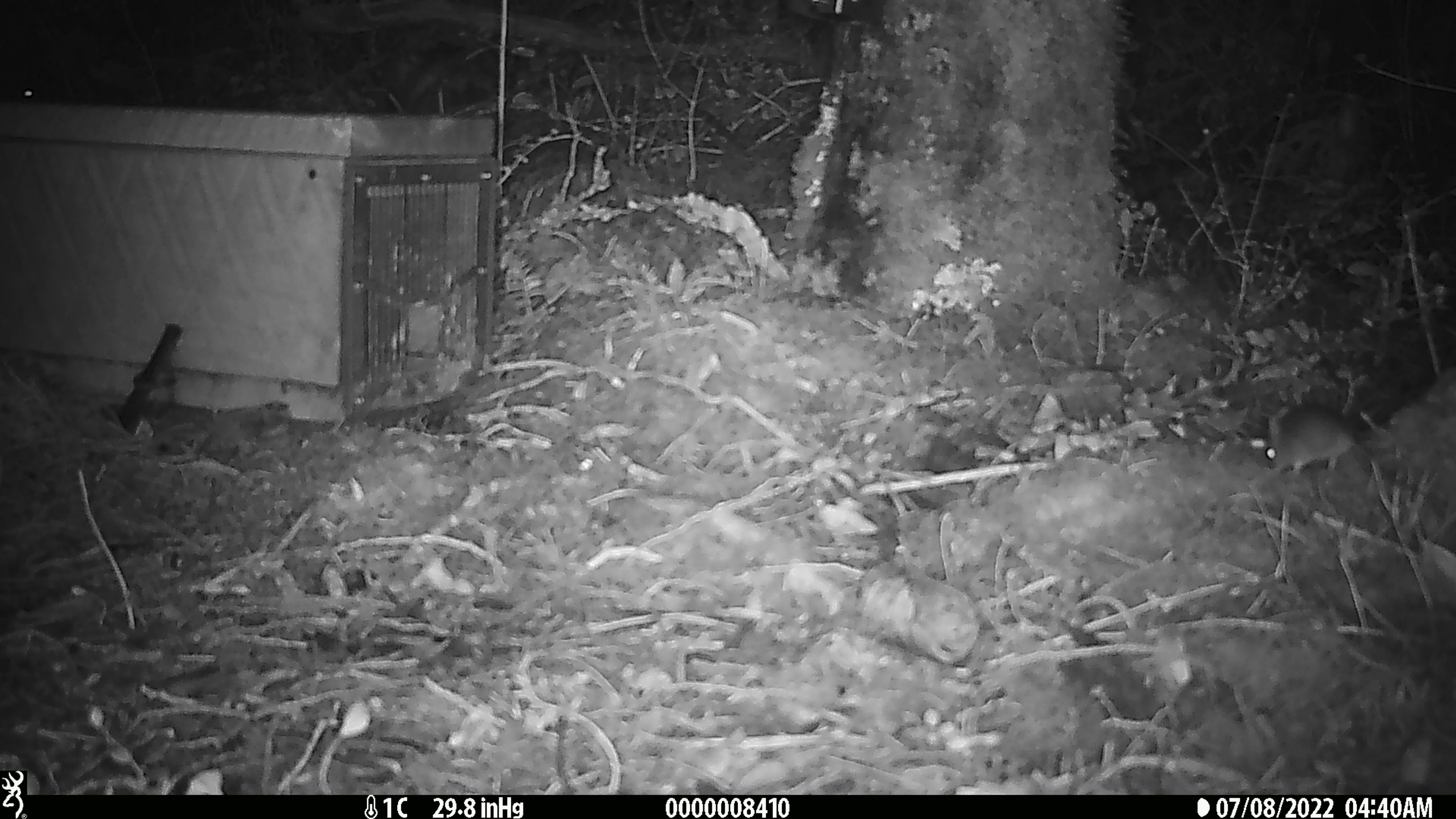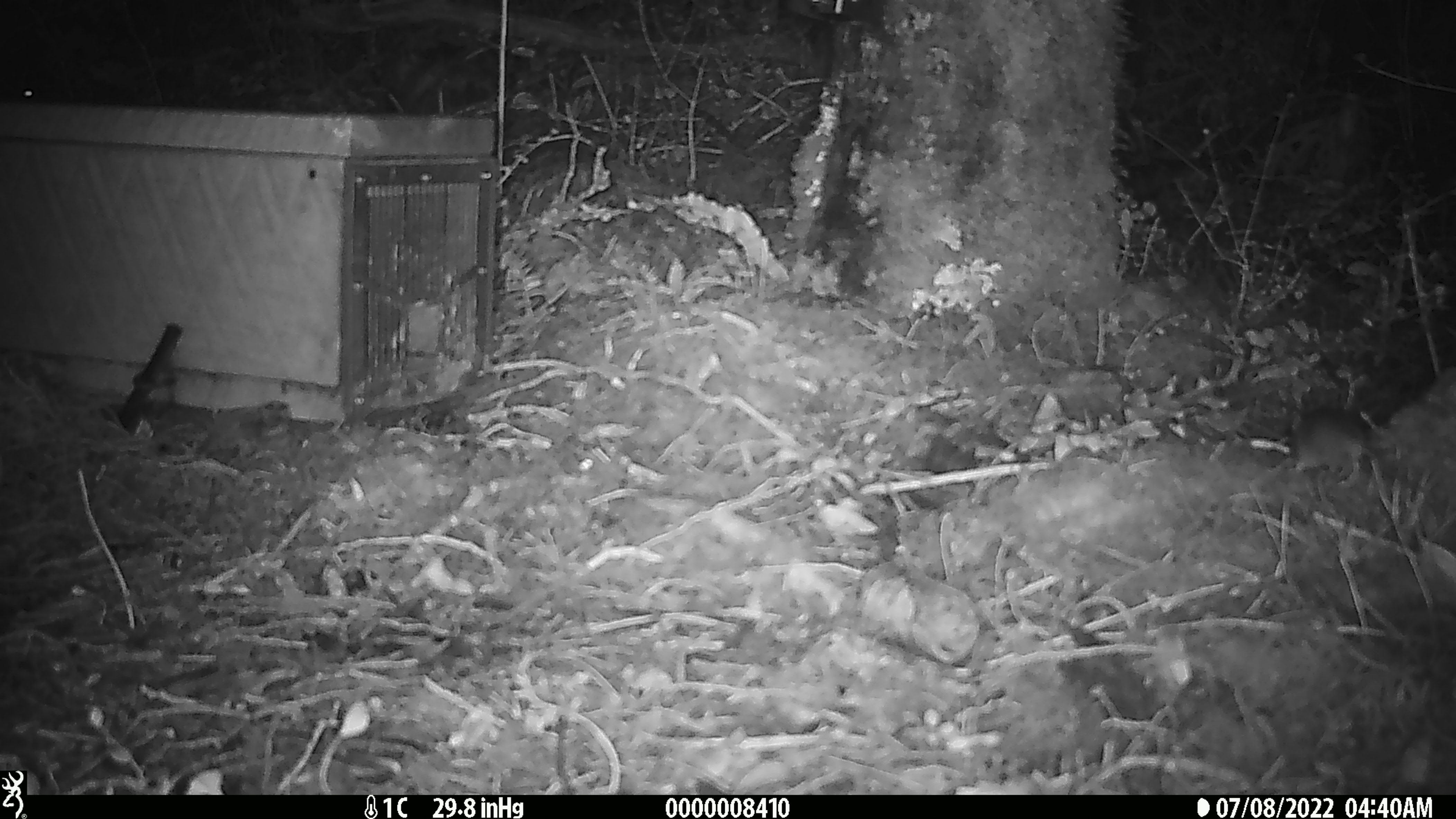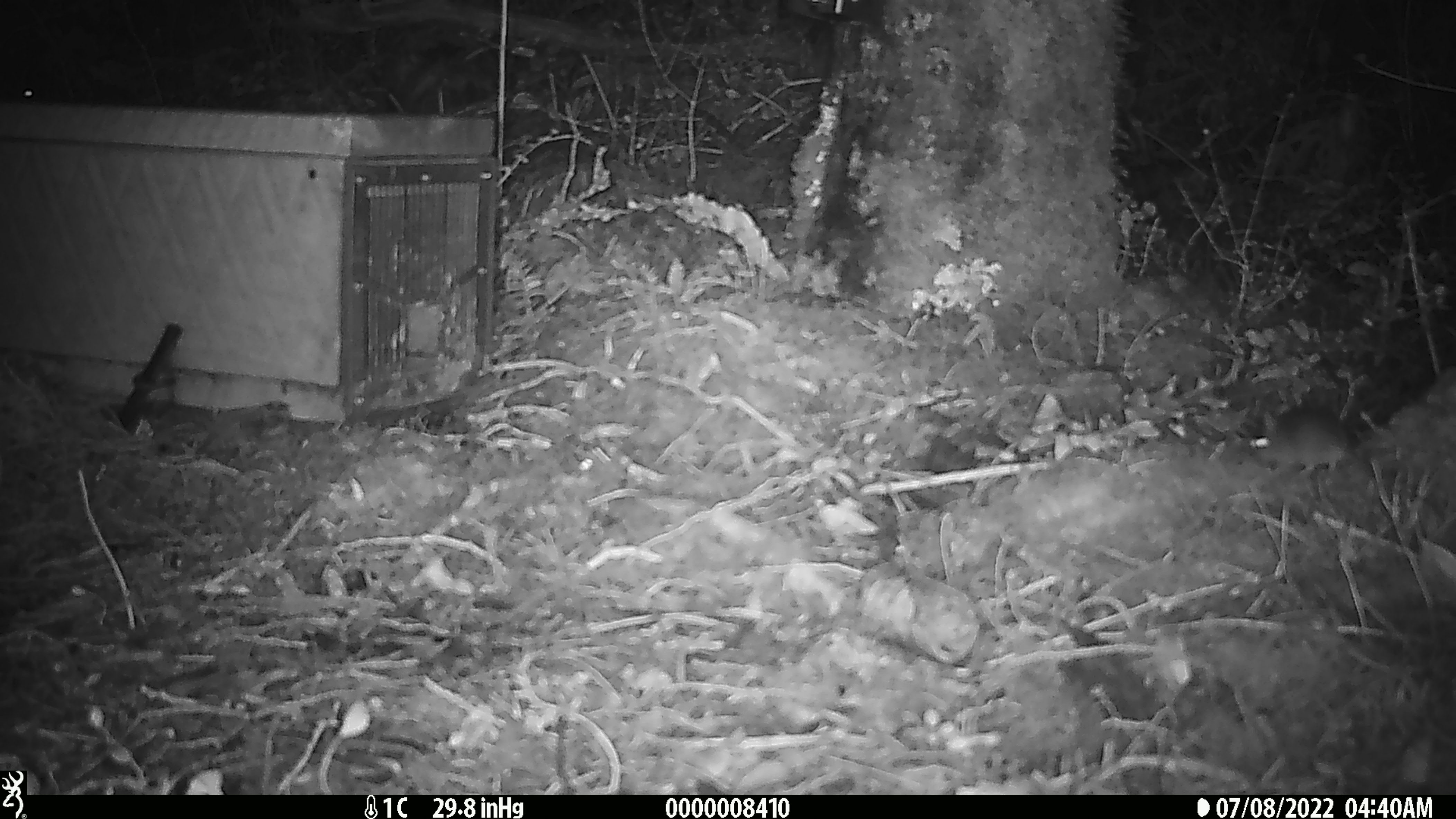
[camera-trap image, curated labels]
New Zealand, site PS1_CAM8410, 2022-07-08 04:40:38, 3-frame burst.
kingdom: Animalia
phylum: Chordata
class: Mammalia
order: Rodentia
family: Muridae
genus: Mus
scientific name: Mus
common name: mouse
Mouse (Mus).